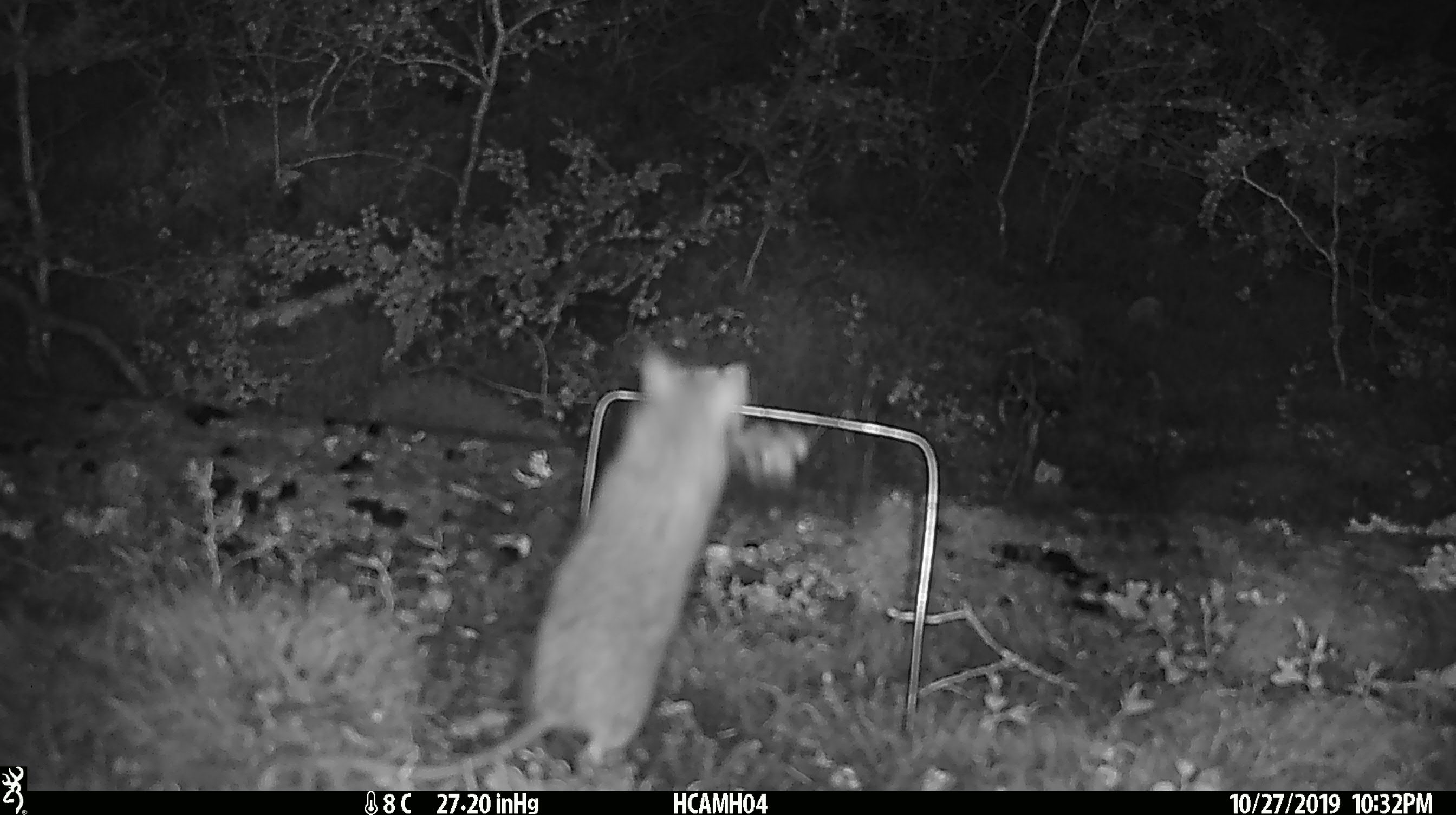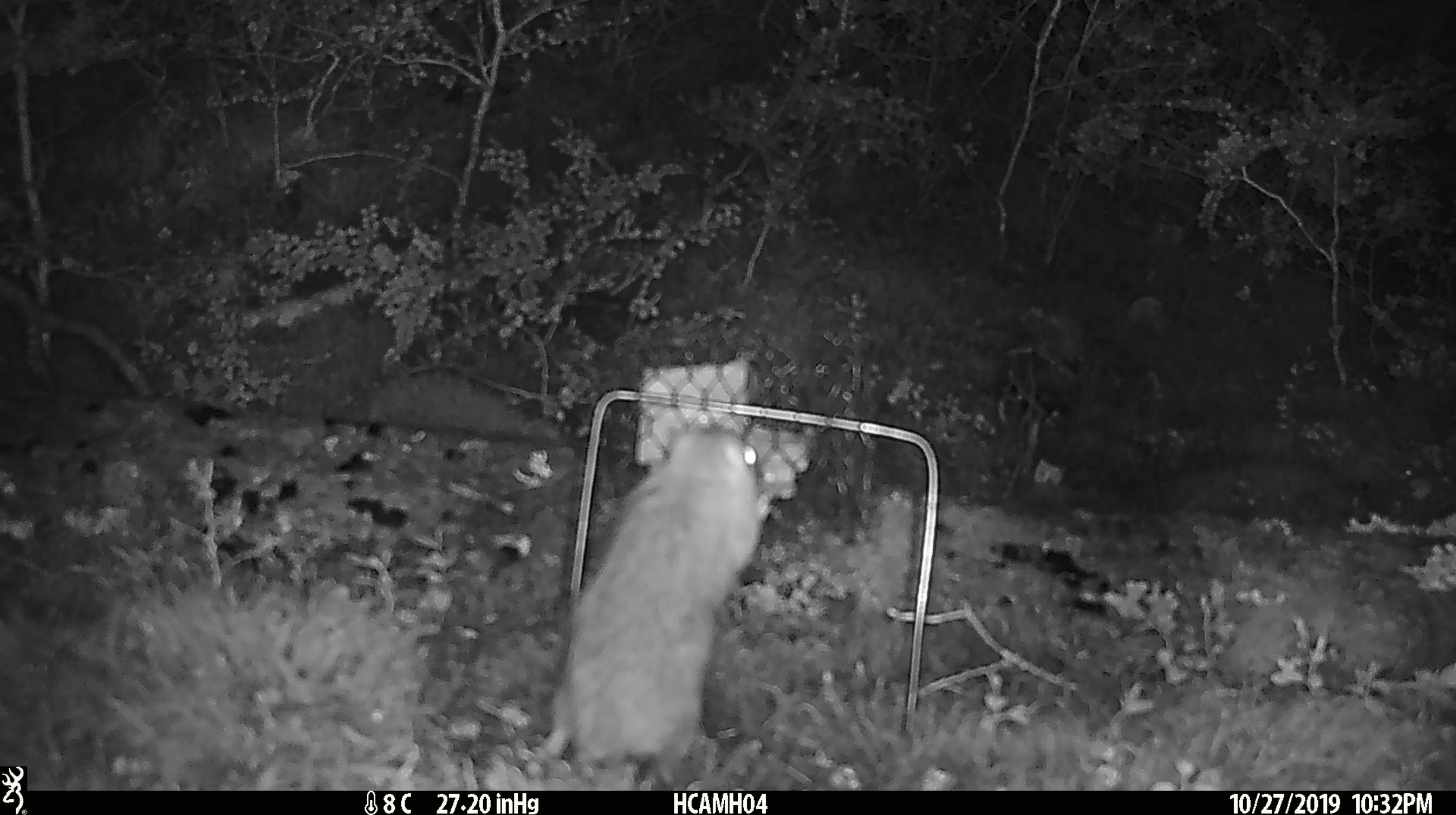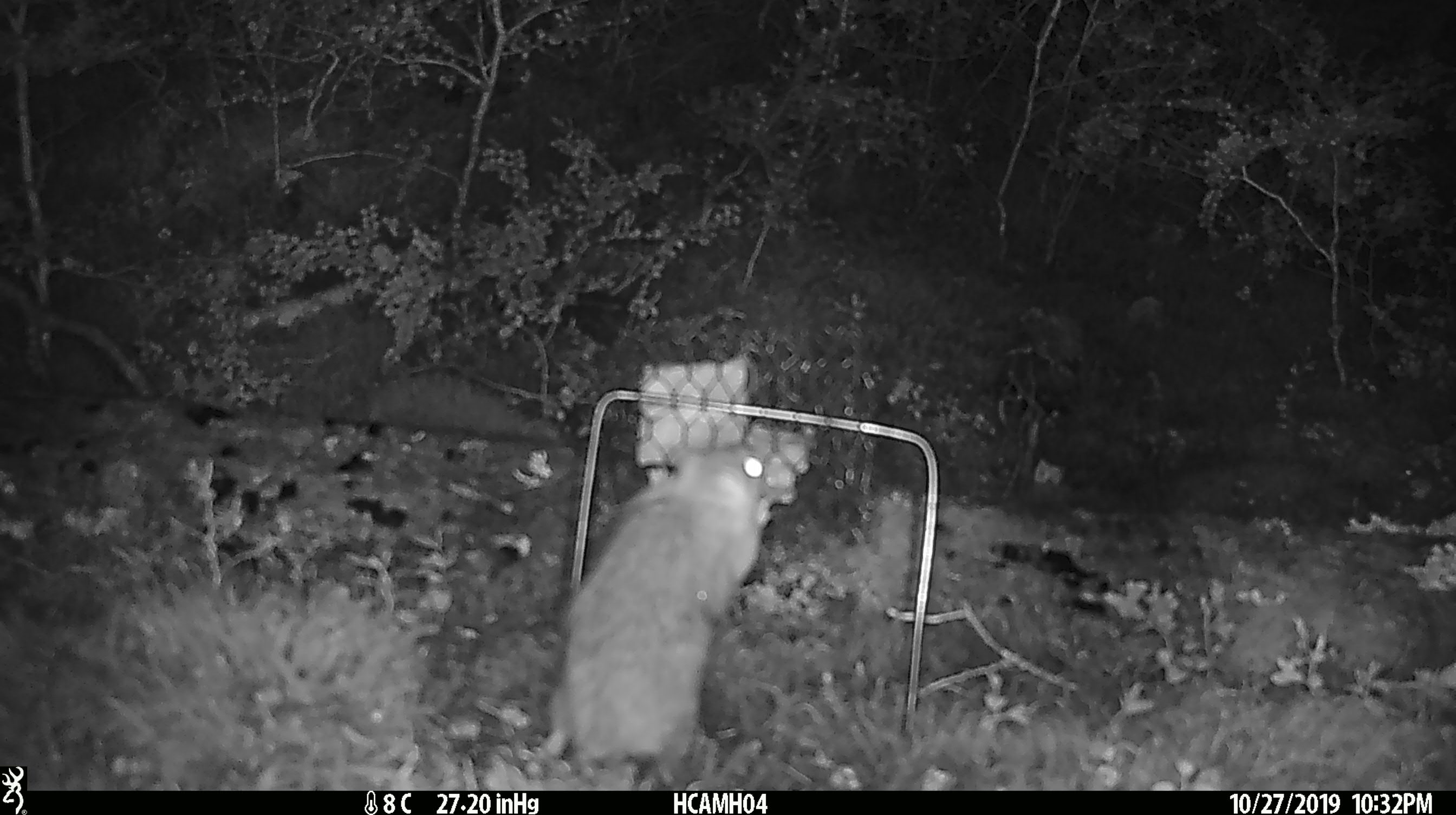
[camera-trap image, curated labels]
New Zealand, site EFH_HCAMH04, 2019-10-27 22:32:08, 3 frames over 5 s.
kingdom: Animalia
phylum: Chordata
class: Mammalia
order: Rodentia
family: Muridae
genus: Rattus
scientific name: Rattus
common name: rat